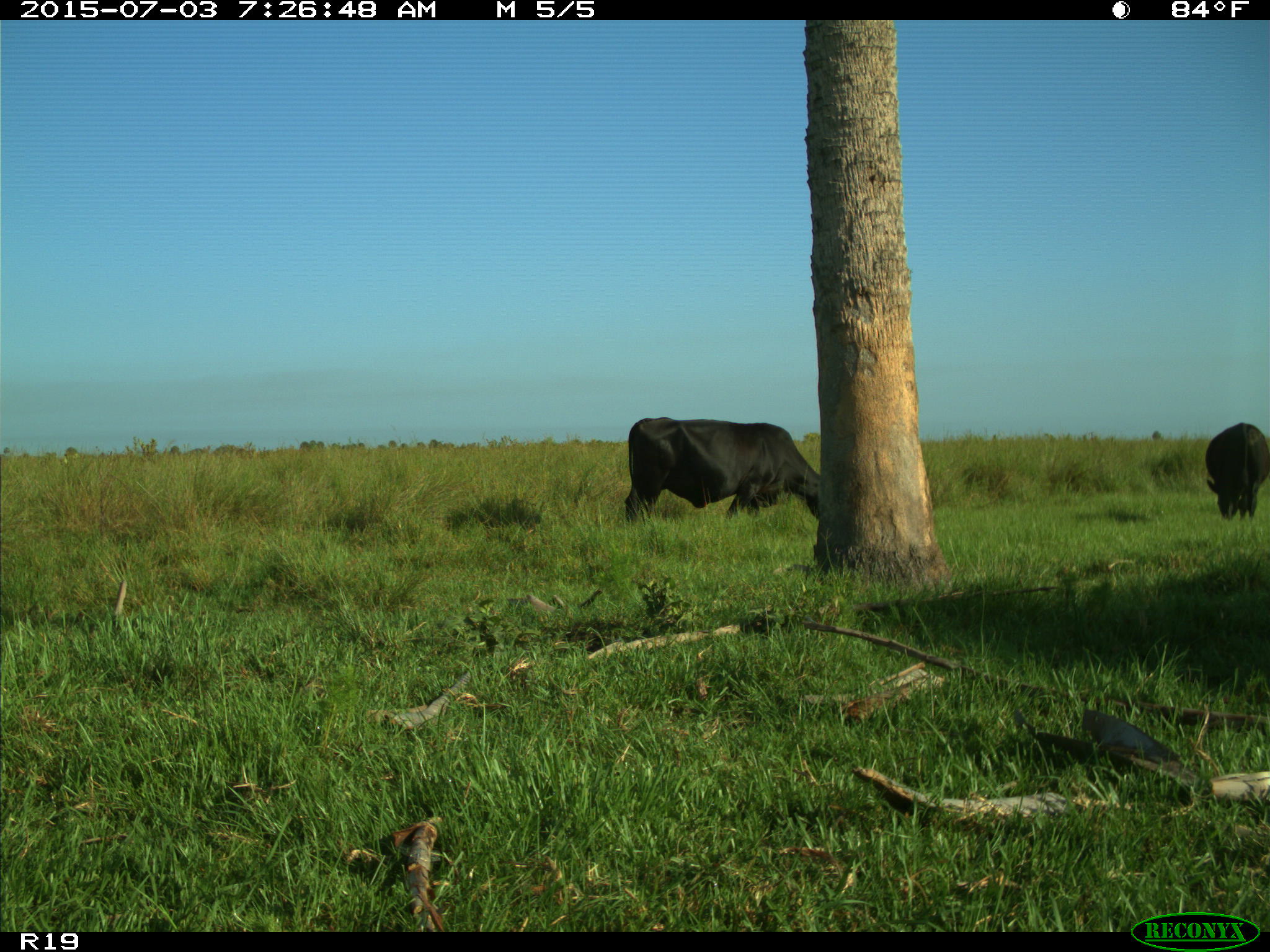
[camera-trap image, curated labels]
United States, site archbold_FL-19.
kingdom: Animalia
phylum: Chordata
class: Mammalia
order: Artiodactyla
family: Bovidae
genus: Bos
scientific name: Bos taurus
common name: domestic cow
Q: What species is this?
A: Bos taurus (domestic cow).